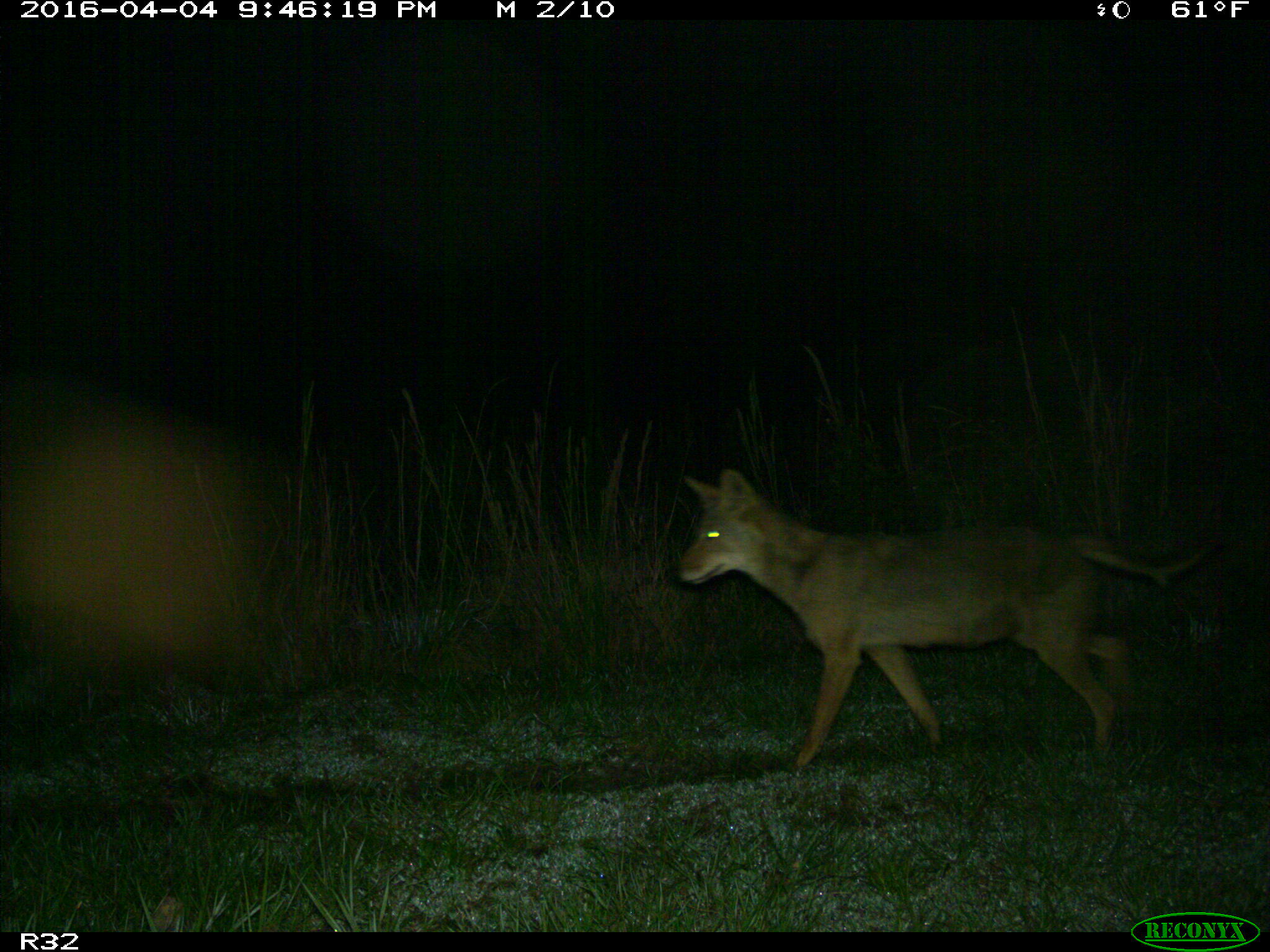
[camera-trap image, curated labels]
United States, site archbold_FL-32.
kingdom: Animalia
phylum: Chordata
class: Mammalia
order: Carnivora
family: Canidae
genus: Canis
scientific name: Canis latrans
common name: coyote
Canis latrans (coyote).